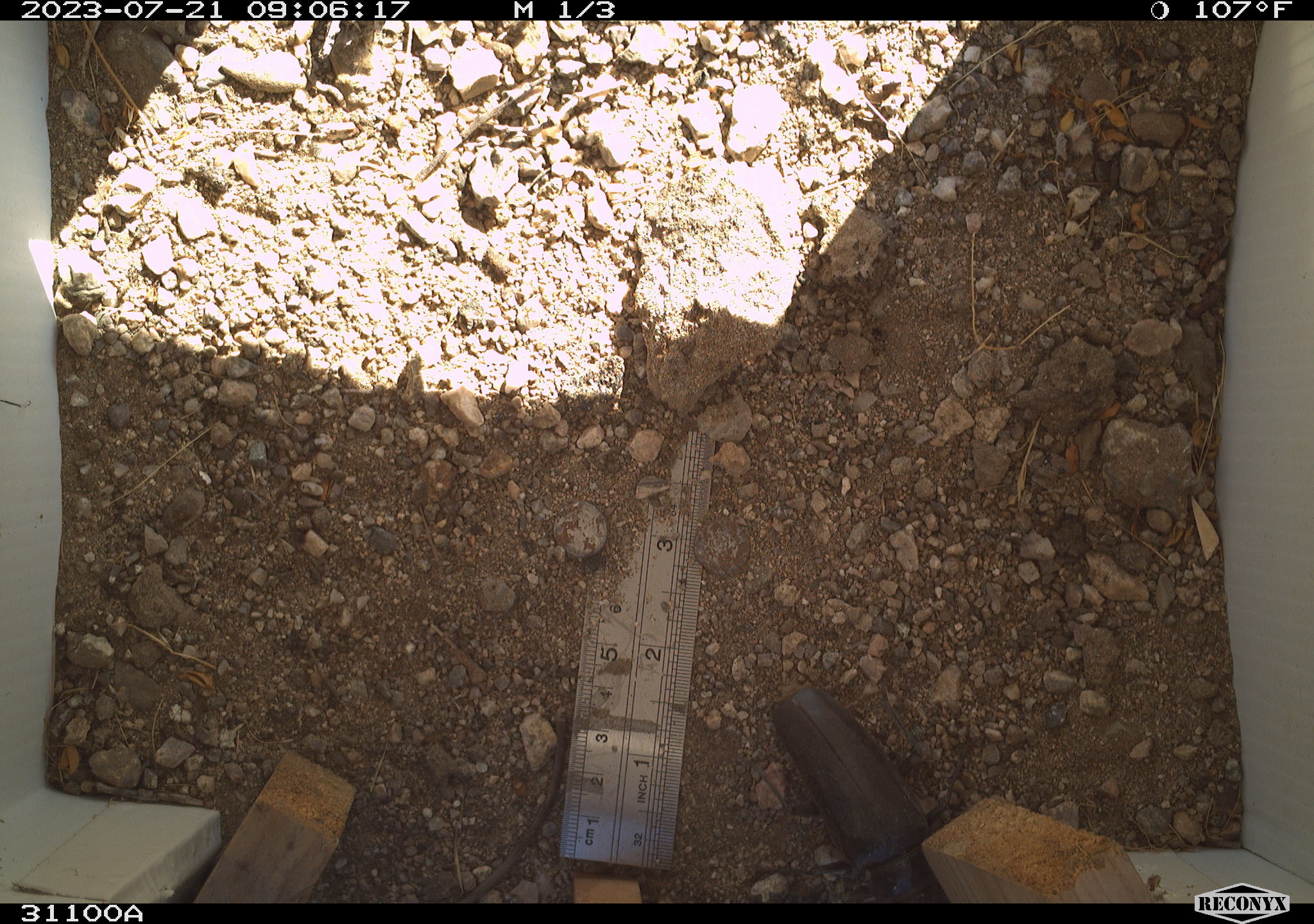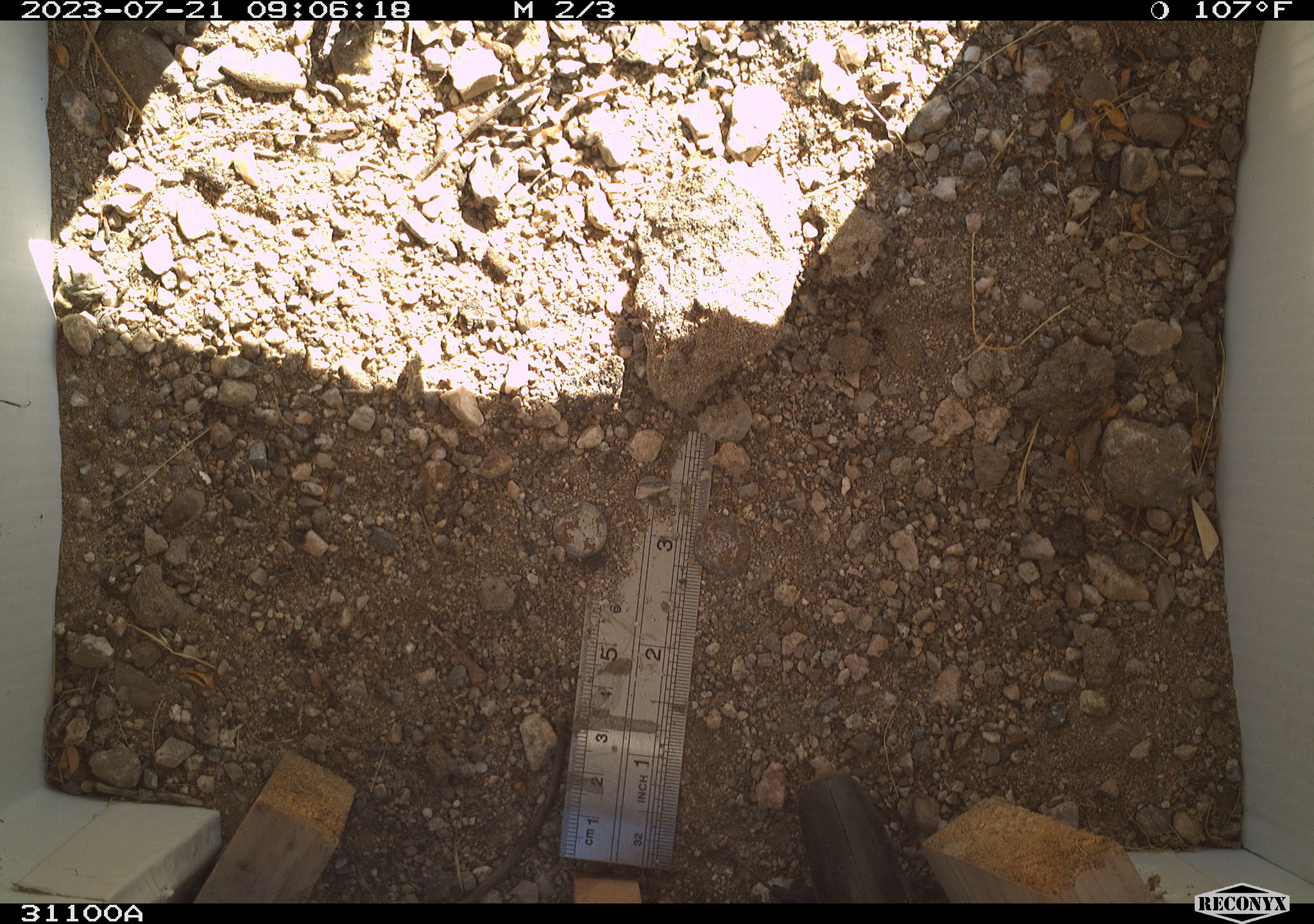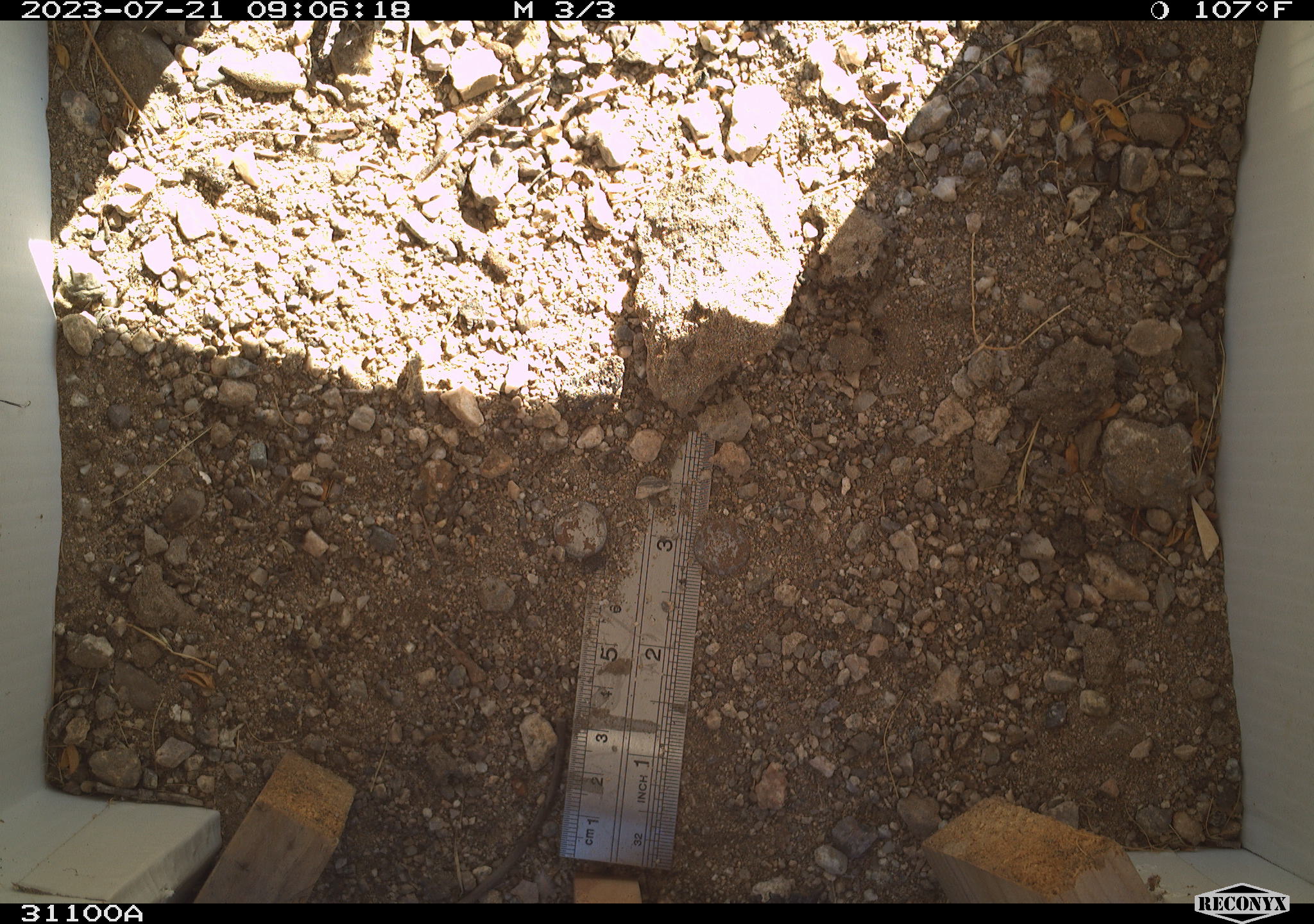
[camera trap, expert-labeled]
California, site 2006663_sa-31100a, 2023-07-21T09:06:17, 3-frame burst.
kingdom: Animalia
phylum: Arthropoda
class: Insecta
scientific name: Insecta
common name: insect